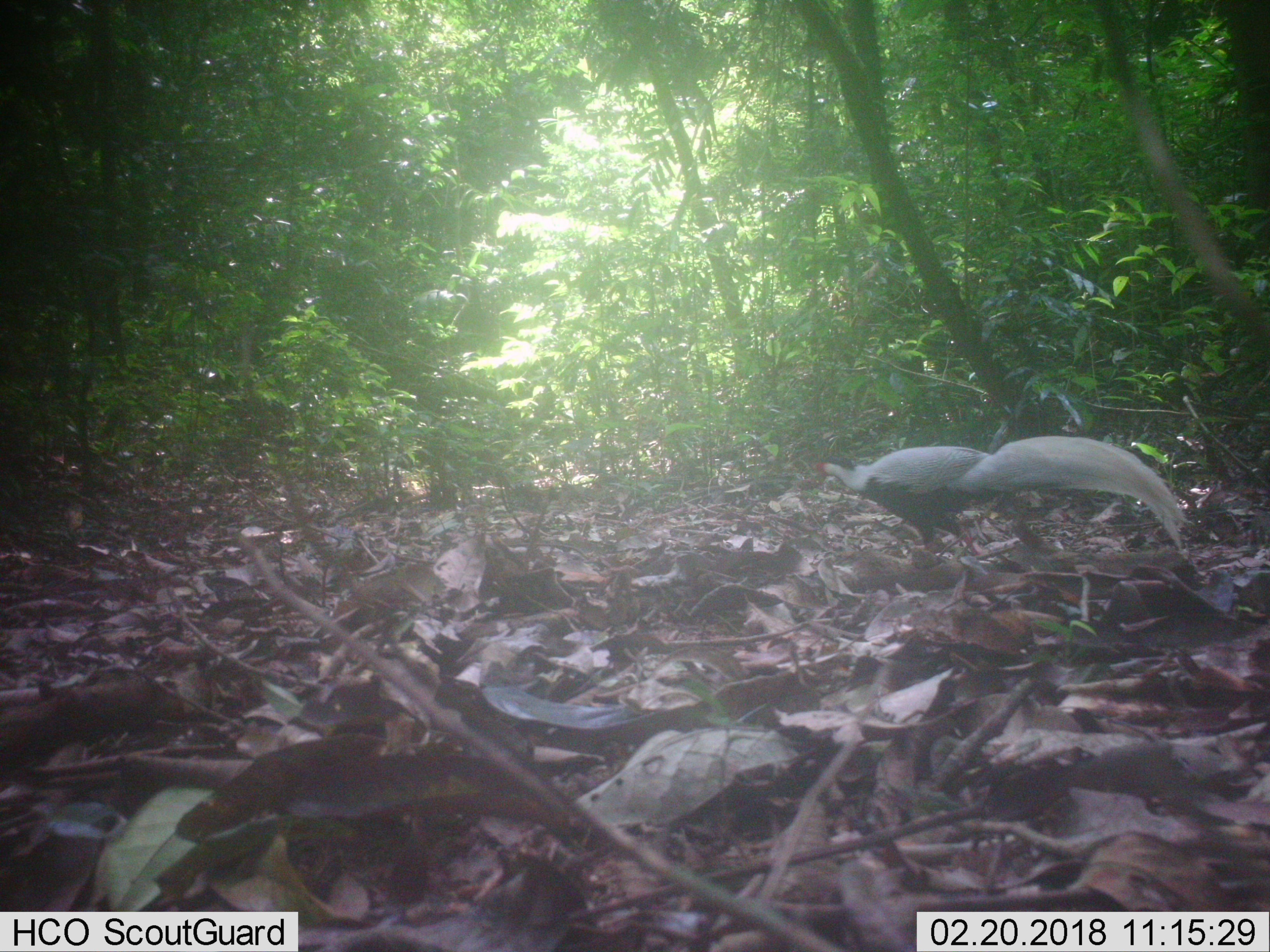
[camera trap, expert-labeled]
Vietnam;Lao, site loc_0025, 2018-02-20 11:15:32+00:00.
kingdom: Animalia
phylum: Chordata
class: Aves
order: Galliformes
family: Phasianidae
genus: Lophura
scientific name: Lophura nycthemera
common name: silver pheasant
Silver pheasant (Lophura nycthemera). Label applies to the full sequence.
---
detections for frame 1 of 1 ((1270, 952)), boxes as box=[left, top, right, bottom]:
silver pheasant: box=[812, 435, 1184, 547]